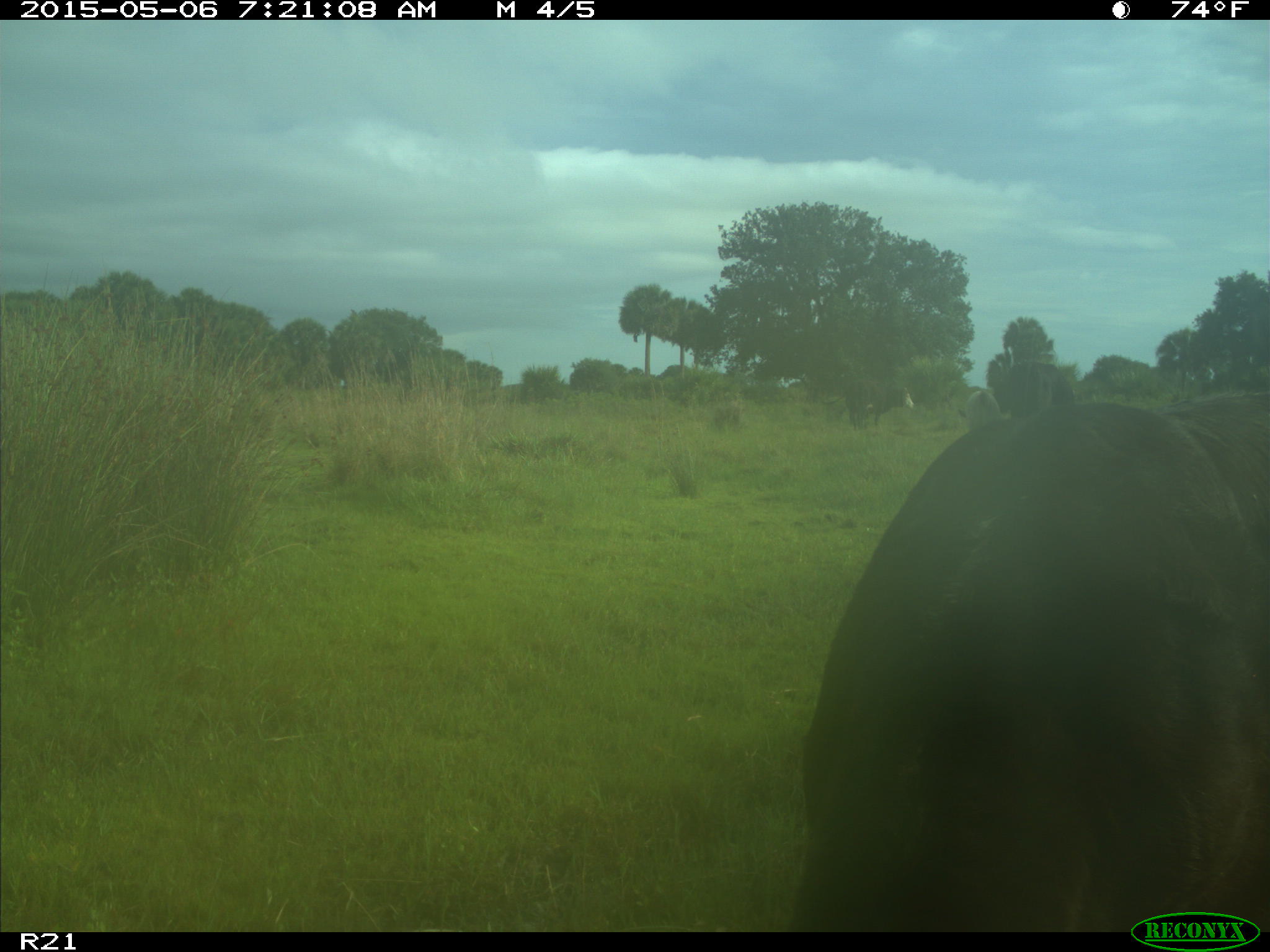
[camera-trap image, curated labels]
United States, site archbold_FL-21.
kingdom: Animalia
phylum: Chordata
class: Mammalia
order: Artiodactyla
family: Bovidae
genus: Bos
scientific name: Bos taurus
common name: domestic cow